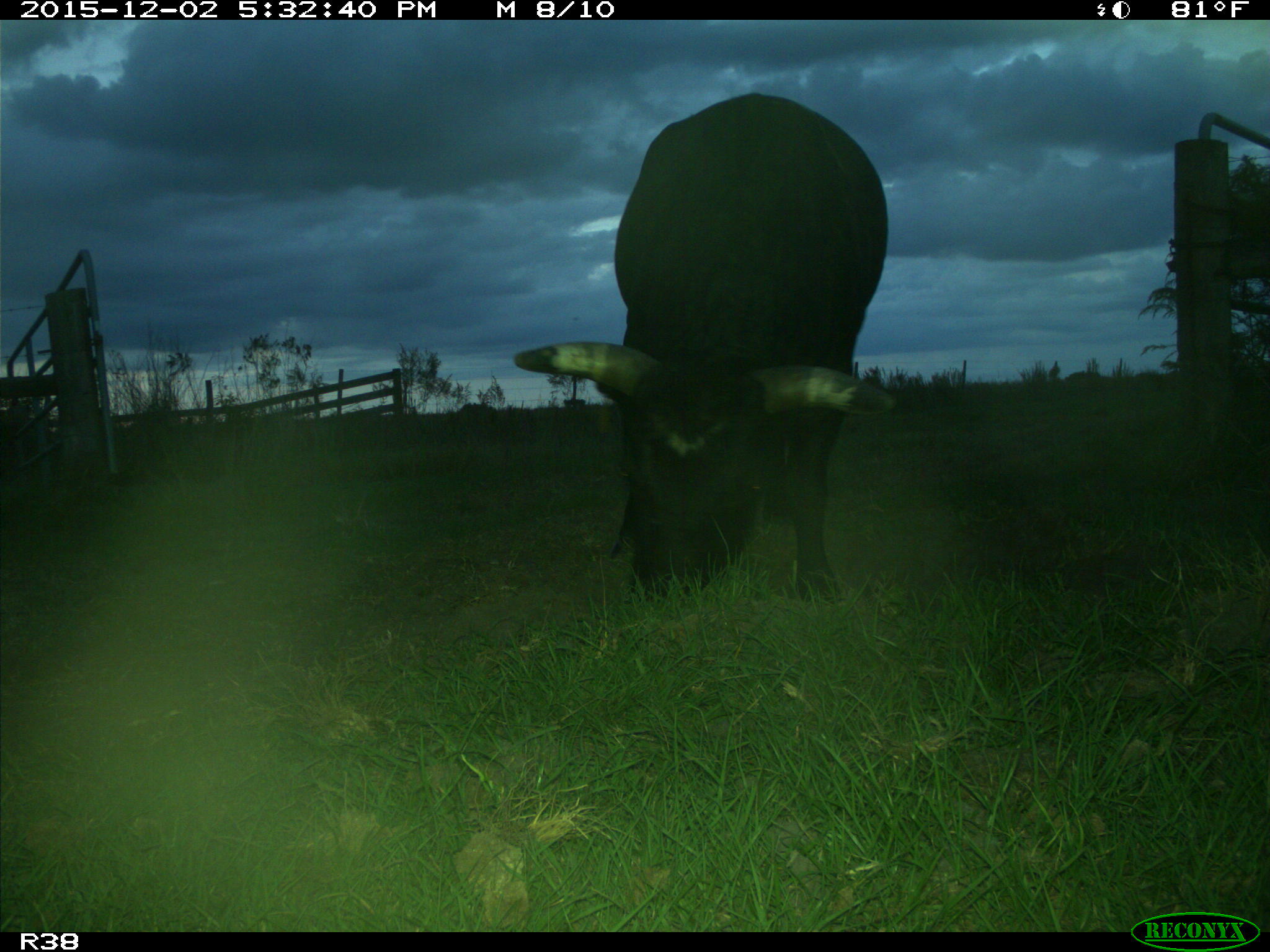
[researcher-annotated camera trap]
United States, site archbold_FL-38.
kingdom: Animalia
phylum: Chordata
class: Mammalia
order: Artiodactyla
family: Bovidae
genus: Bos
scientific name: Bos taurus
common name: domestic cow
Bos taurus (domestic cow).